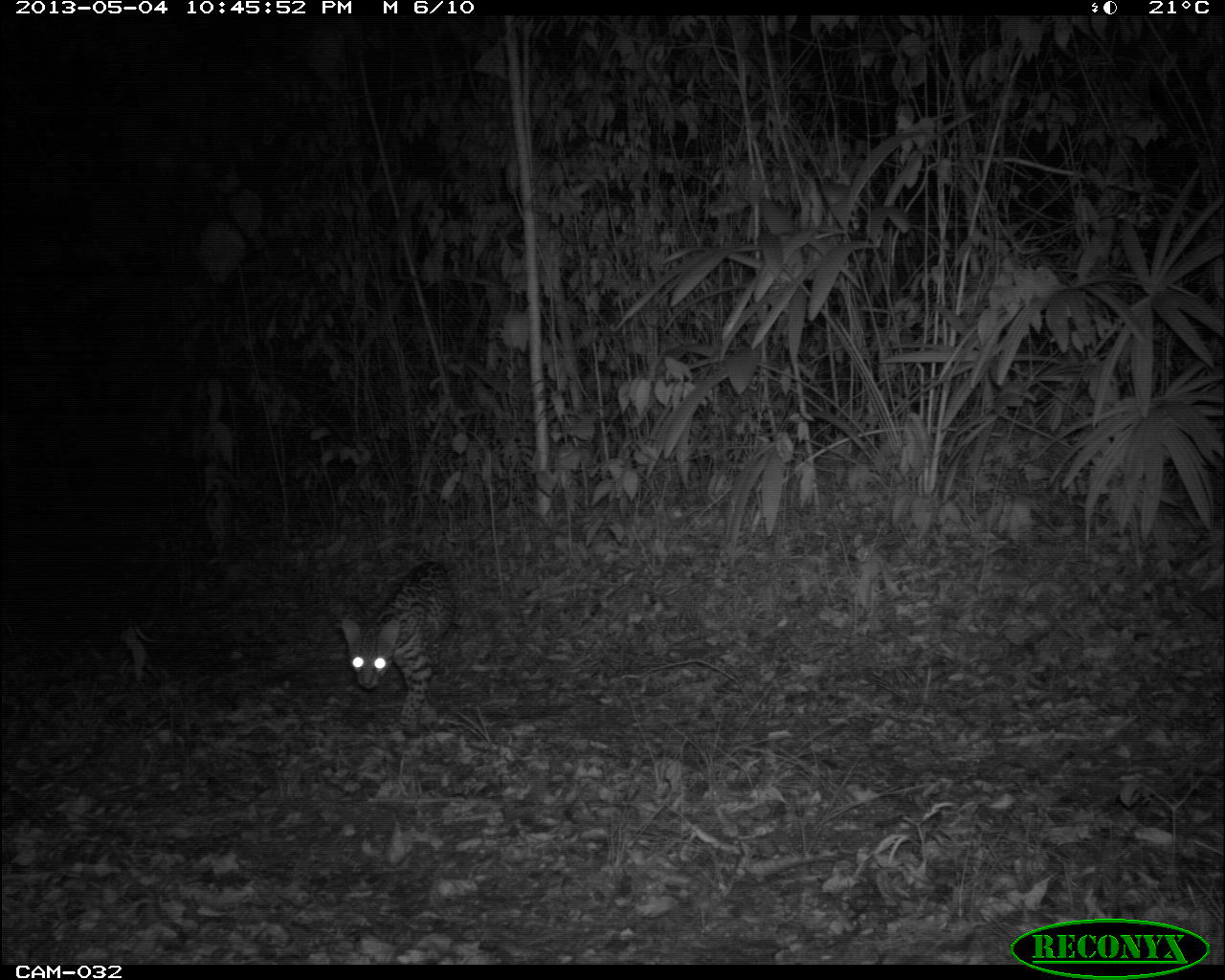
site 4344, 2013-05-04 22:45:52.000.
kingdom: Animalia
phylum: Chordata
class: Mammalia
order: Carnivora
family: Felidae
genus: Leopardus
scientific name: Leopardus pardalis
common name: ocelot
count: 1